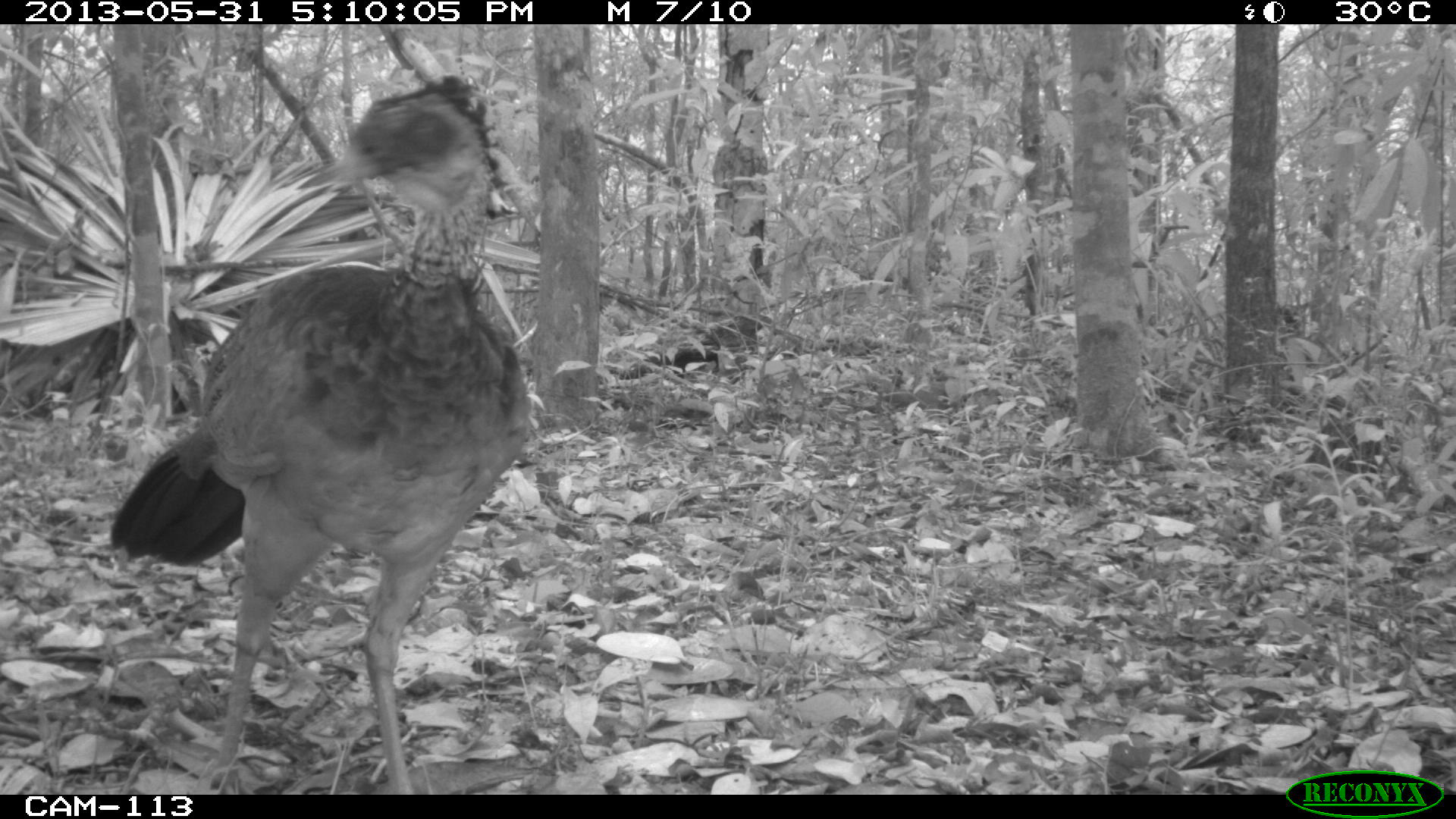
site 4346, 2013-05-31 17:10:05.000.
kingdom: Animalia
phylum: Chordata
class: Aves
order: Galliformes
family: Cracidae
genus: Crax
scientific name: Crax rubra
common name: great curassow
Crax rubra (great curassow), count 1, sex female.